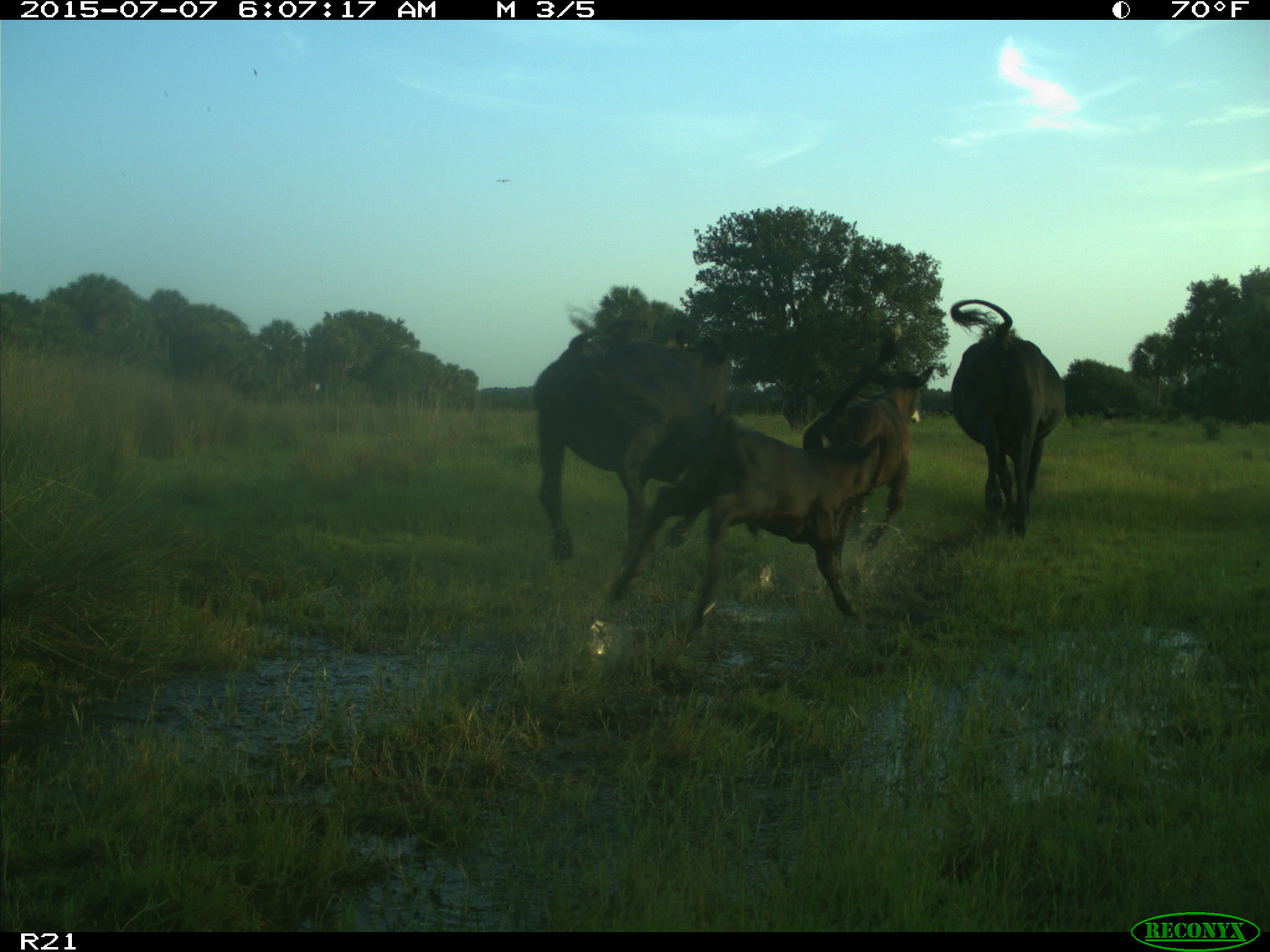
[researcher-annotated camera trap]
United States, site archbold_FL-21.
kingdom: Animalia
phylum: Chordata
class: Mammalia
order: Artiodactyla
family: Bovidae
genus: Bos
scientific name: Bos taurus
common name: domestic cow